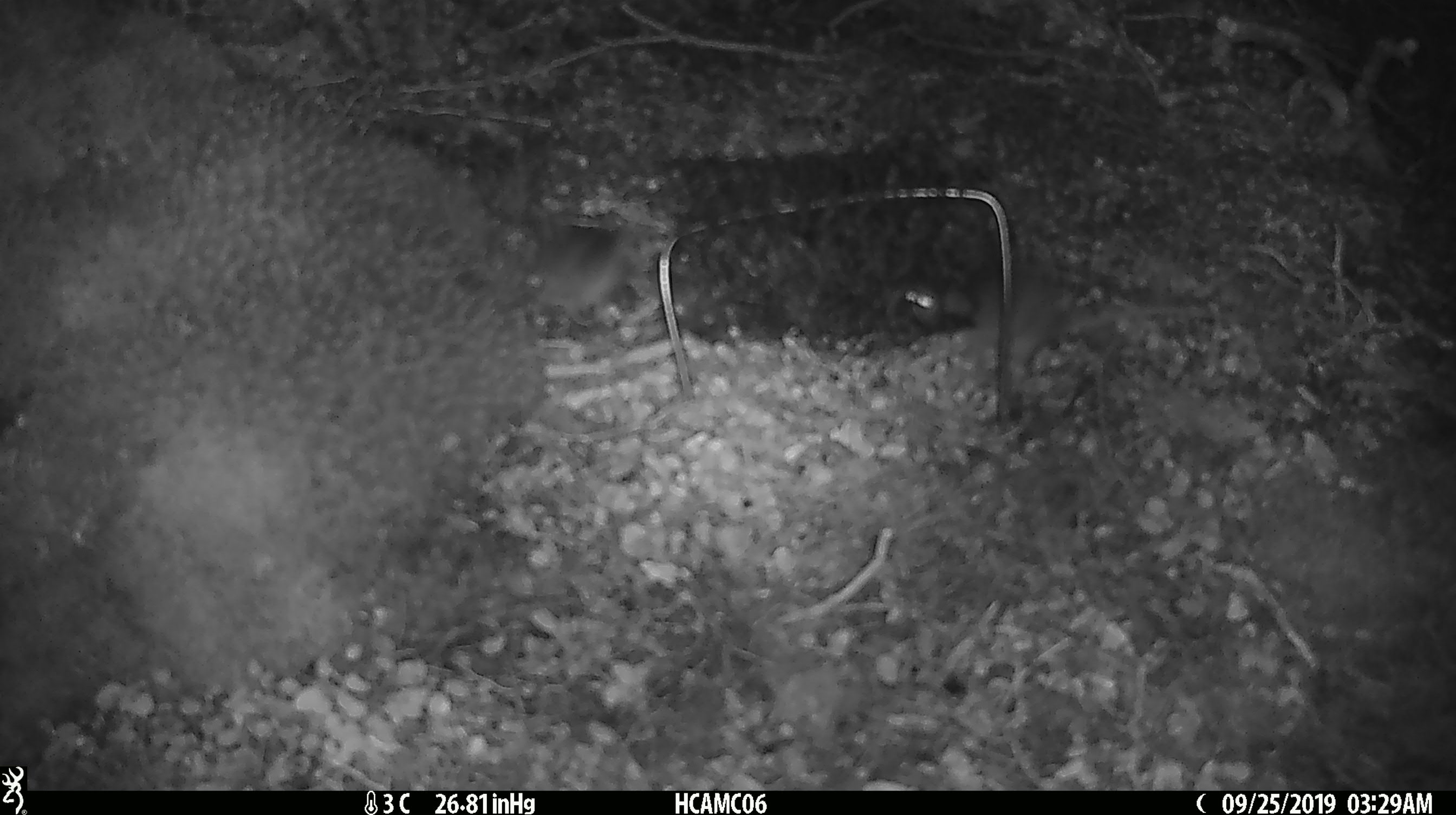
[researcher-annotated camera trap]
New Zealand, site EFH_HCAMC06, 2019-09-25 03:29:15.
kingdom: Animalia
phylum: Chordata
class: Mammalia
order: Rodentia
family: Muridae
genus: Mus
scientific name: Mus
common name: mouse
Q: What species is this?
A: Mouse (Mus).